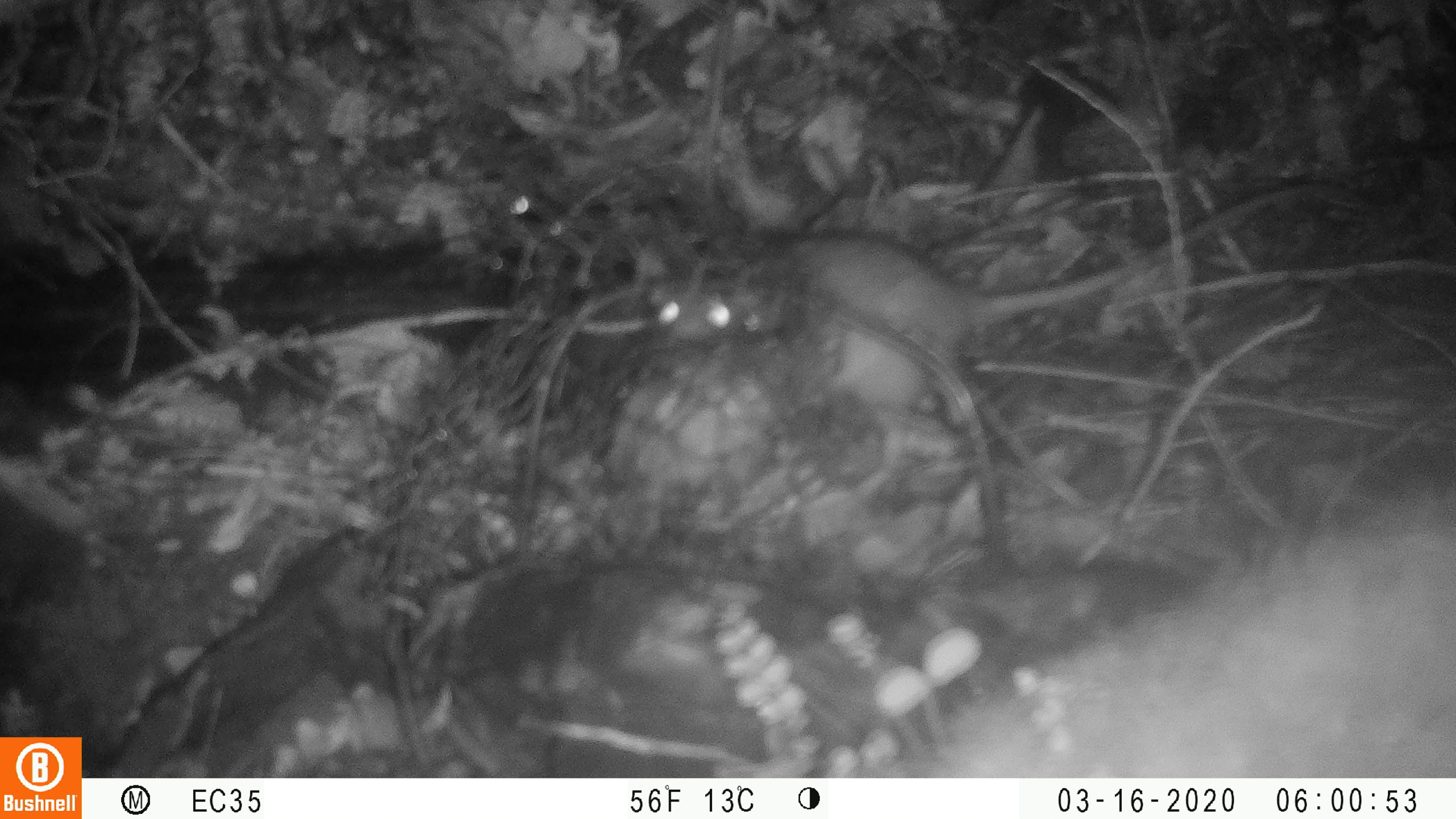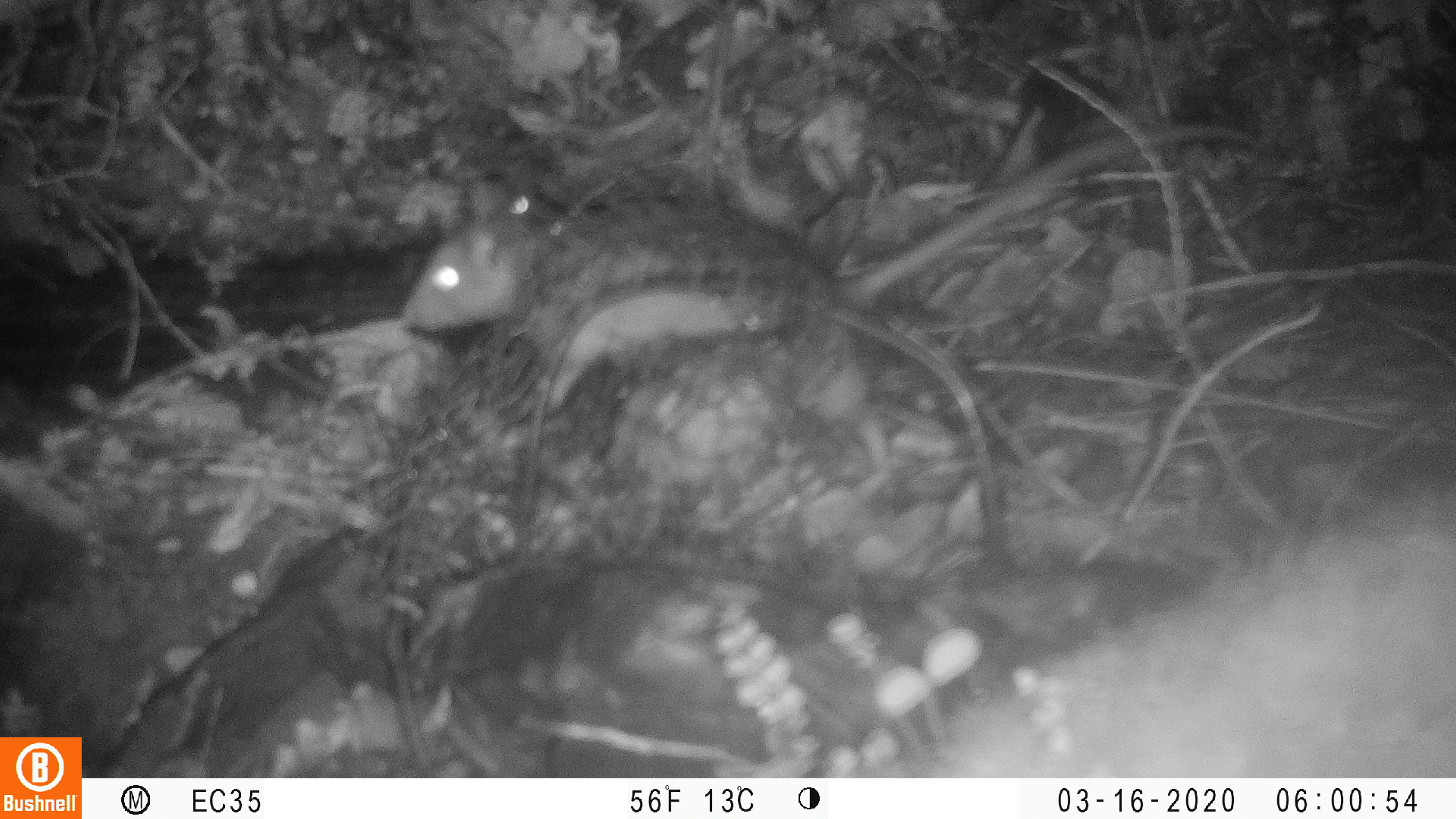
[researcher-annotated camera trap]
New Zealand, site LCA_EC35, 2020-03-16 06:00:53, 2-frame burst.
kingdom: Animalia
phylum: Chordata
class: Mammalia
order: Rodentia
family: Muridae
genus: Rattus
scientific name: Rattus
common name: rat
Rat (Rattus).